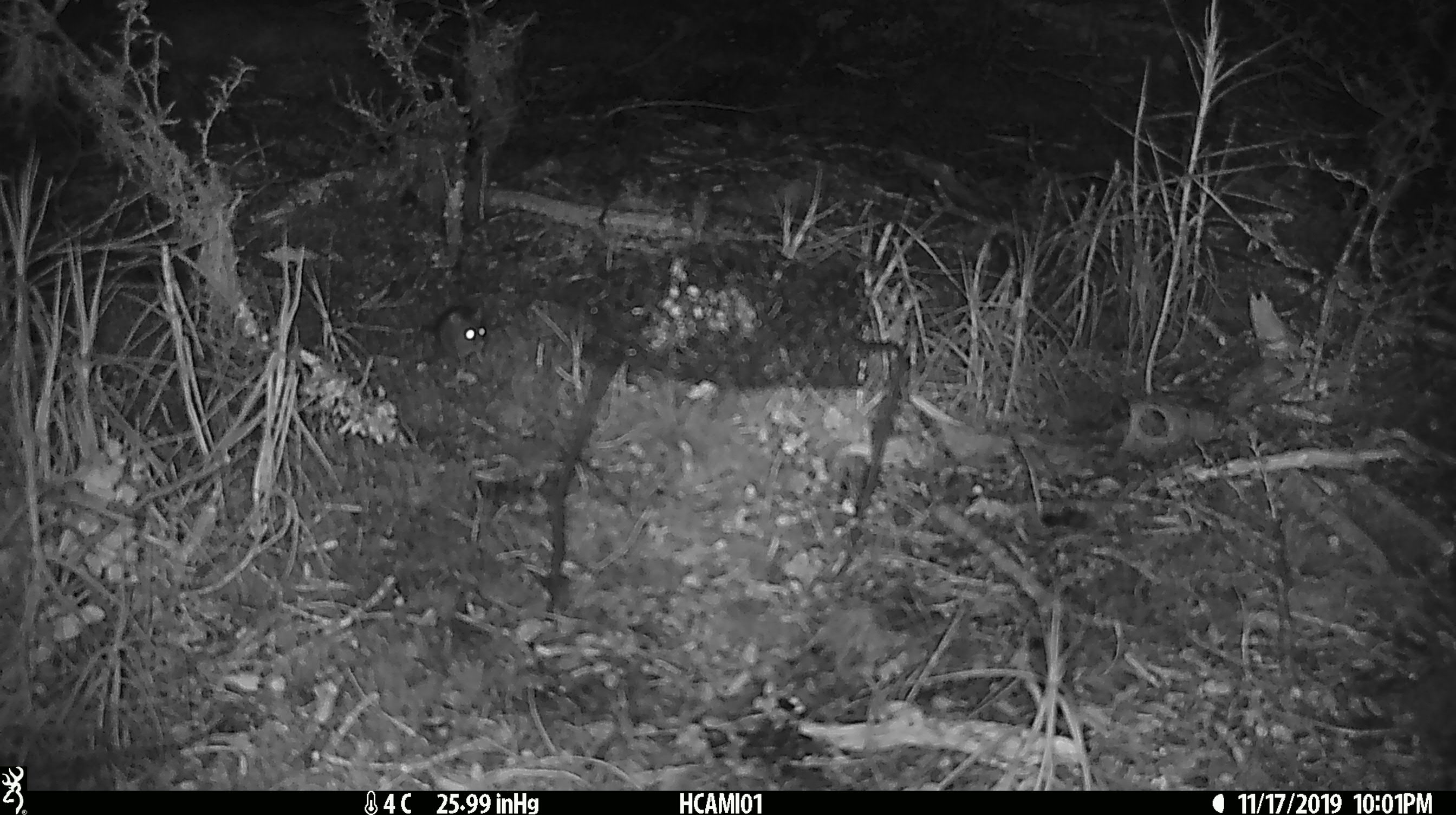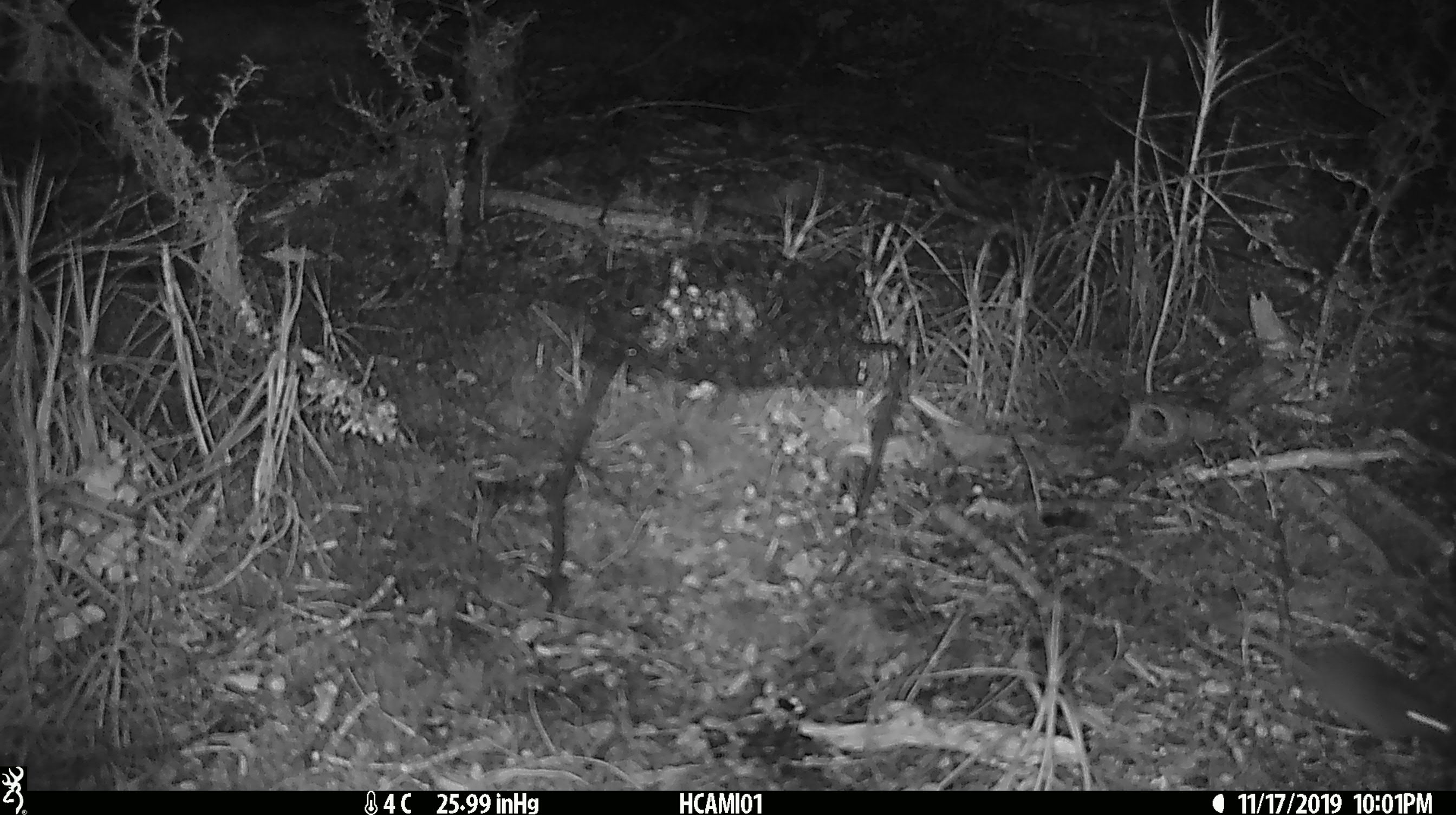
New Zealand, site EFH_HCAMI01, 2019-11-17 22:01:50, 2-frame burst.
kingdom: Animalia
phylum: Chordata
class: Mammalia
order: Rodentia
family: Muridae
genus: Mus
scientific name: Mus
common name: mouse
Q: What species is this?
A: Mouse (Mus).